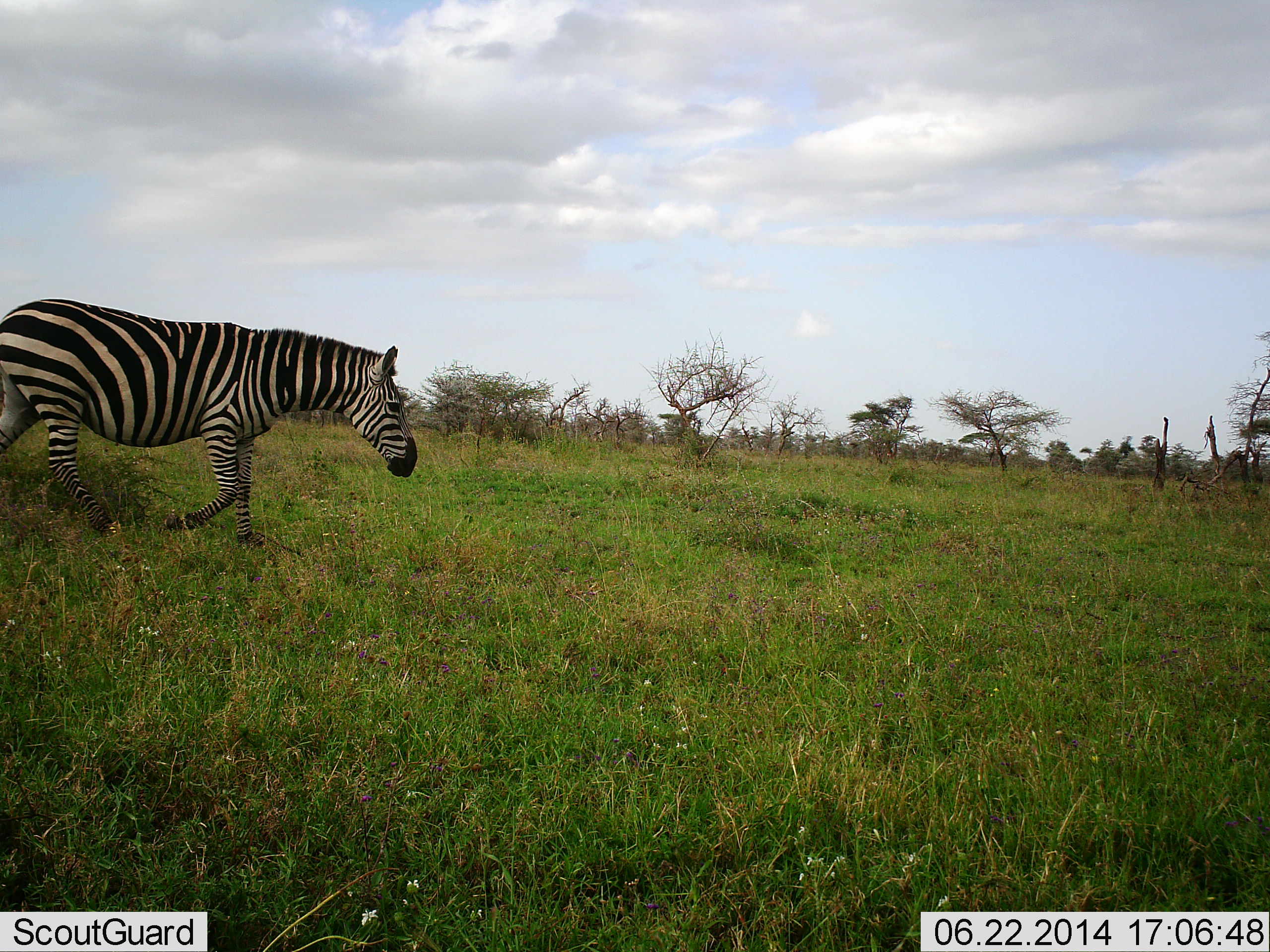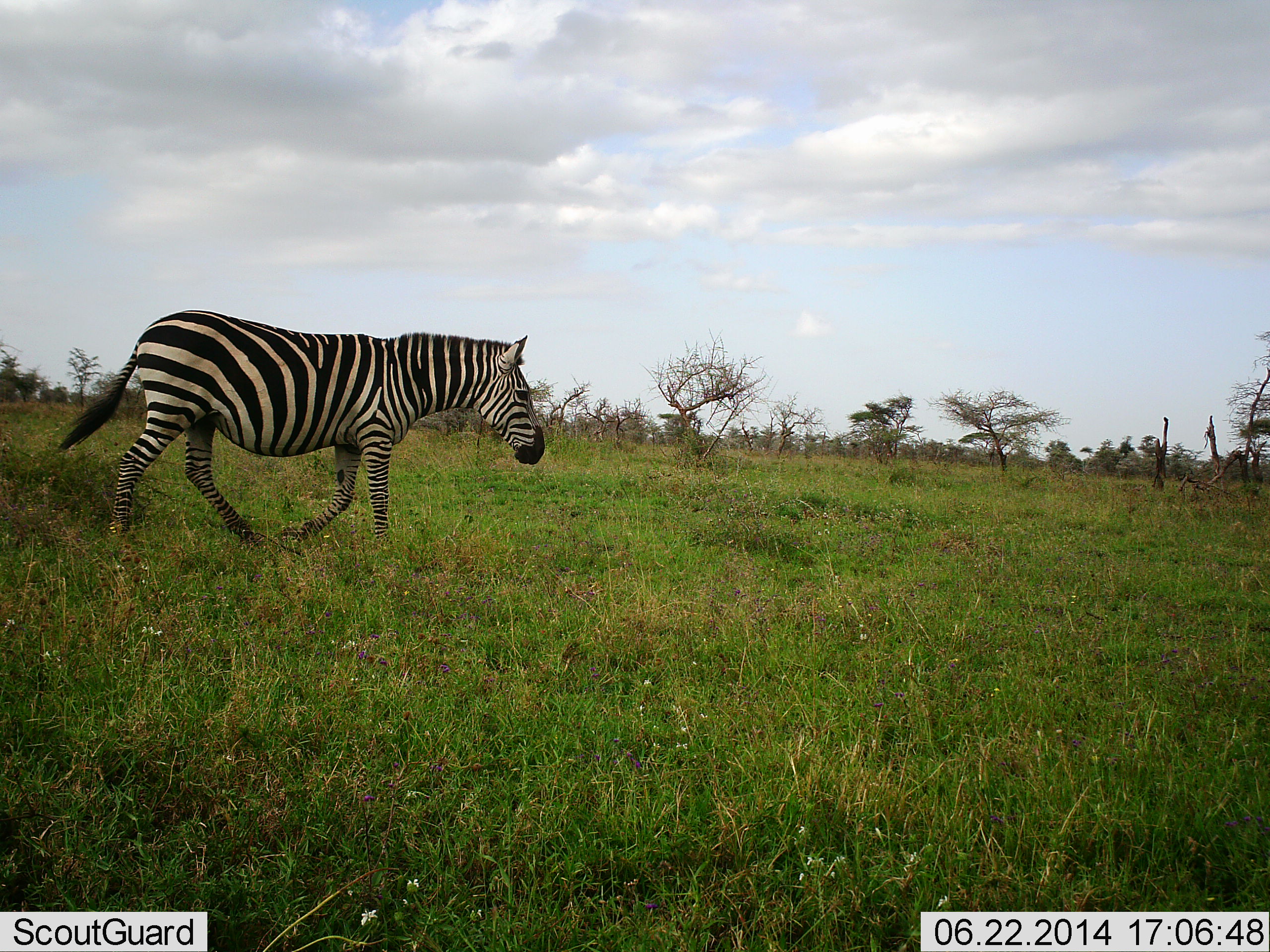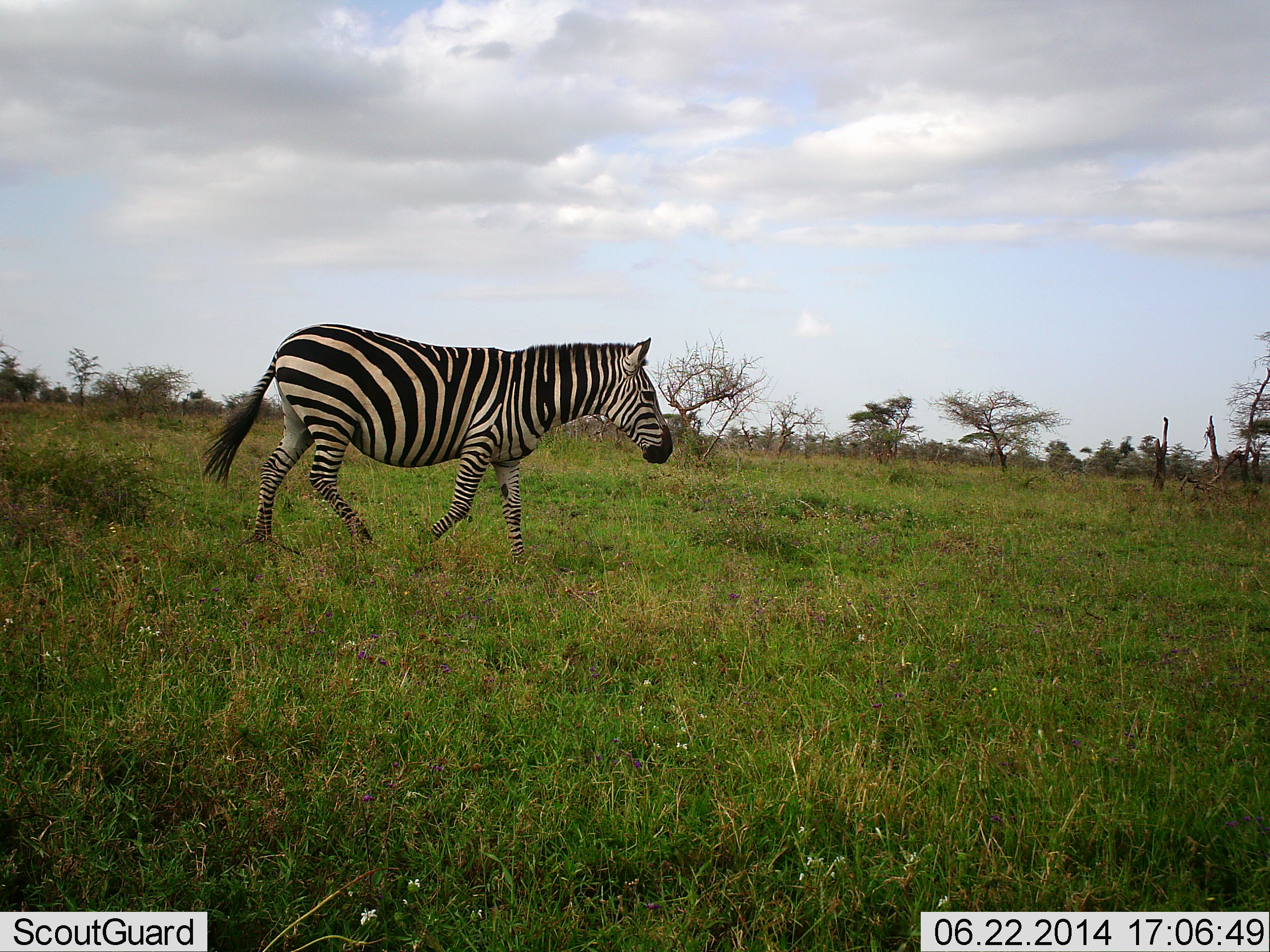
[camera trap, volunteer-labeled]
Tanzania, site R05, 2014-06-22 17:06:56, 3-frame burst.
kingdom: Animalia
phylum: Chordata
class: Mammalia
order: Perissodactyla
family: Equidae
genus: Equus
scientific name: Equus quagga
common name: plains zebra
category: zebra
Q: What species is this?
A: Zebra (plains zebra) (Equus quagga).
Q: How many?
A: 1.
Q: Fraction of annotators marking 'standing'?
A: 0%.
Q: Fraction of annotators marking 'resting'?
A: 0%.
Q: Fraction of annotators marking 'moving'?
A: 100%.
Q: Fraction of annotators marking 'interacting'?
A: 0%.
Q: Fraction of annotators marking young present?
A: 0%.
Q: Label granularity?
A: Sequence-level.